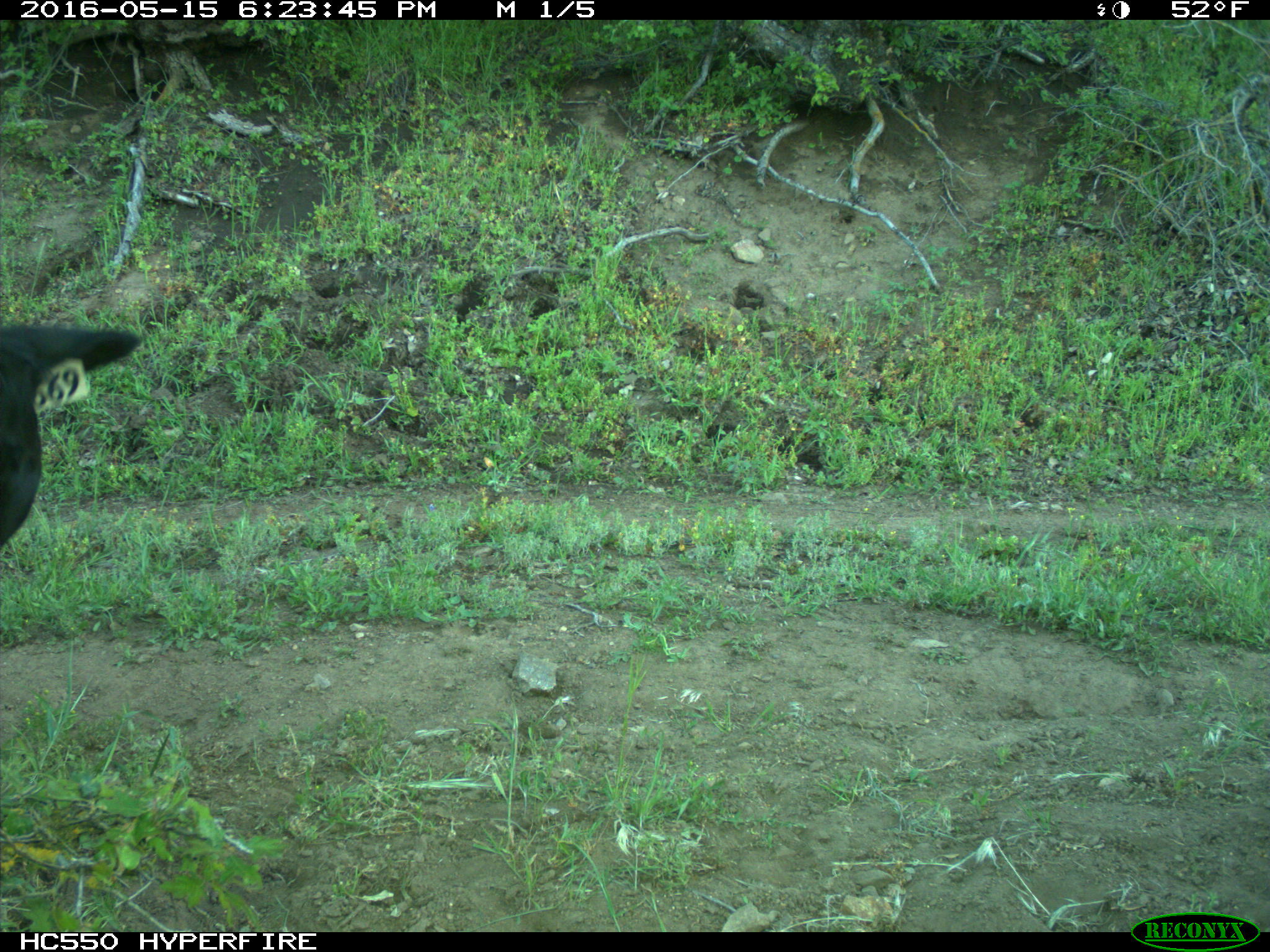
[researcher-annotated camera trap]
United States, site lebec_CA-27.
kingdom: Animalia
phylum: Chordata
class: Mammalia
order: Artiodactyla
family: Bovidae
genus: Bos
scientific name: Bos taurus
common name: domestic cow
Bos taurus (domestic cow).